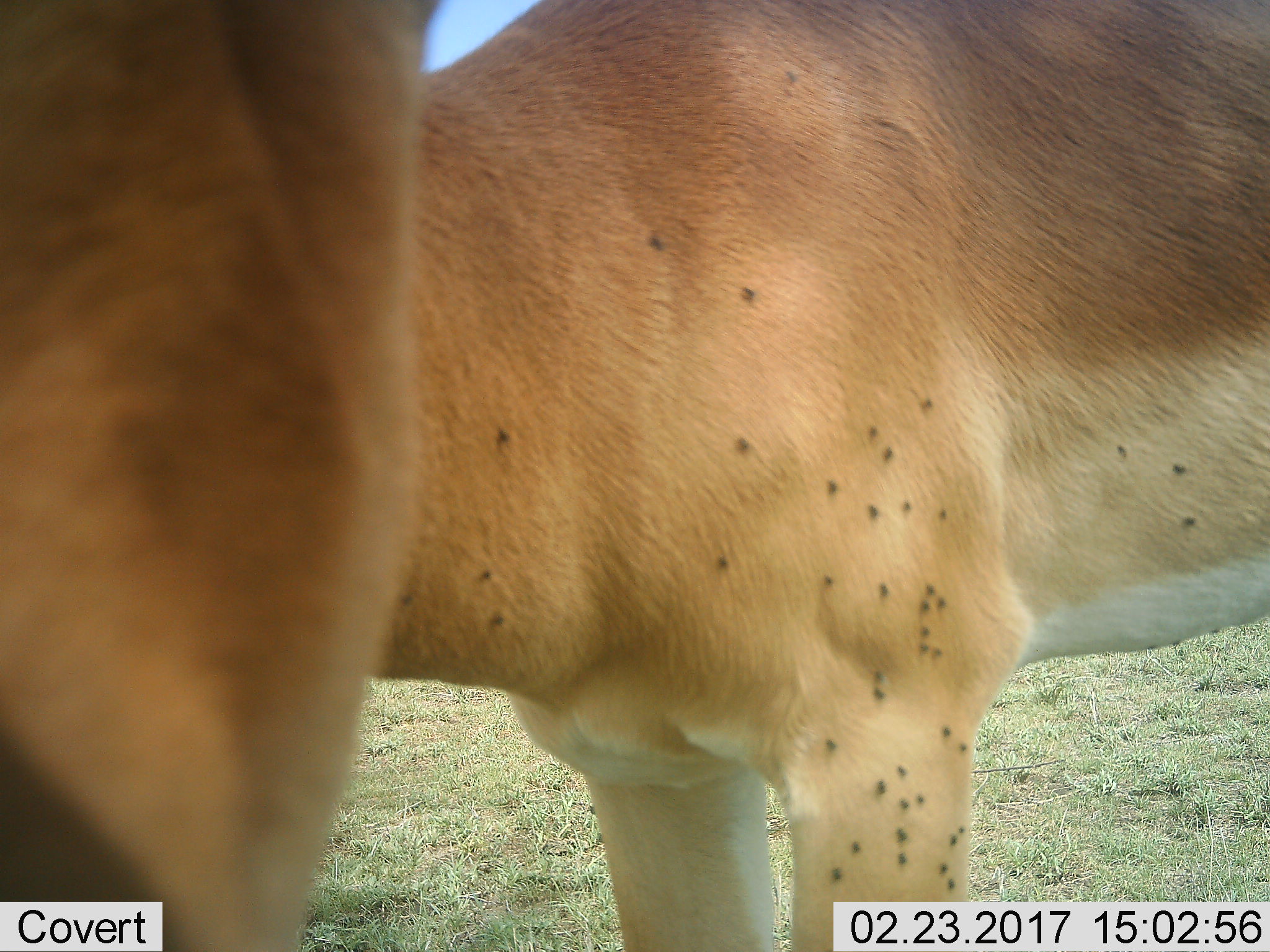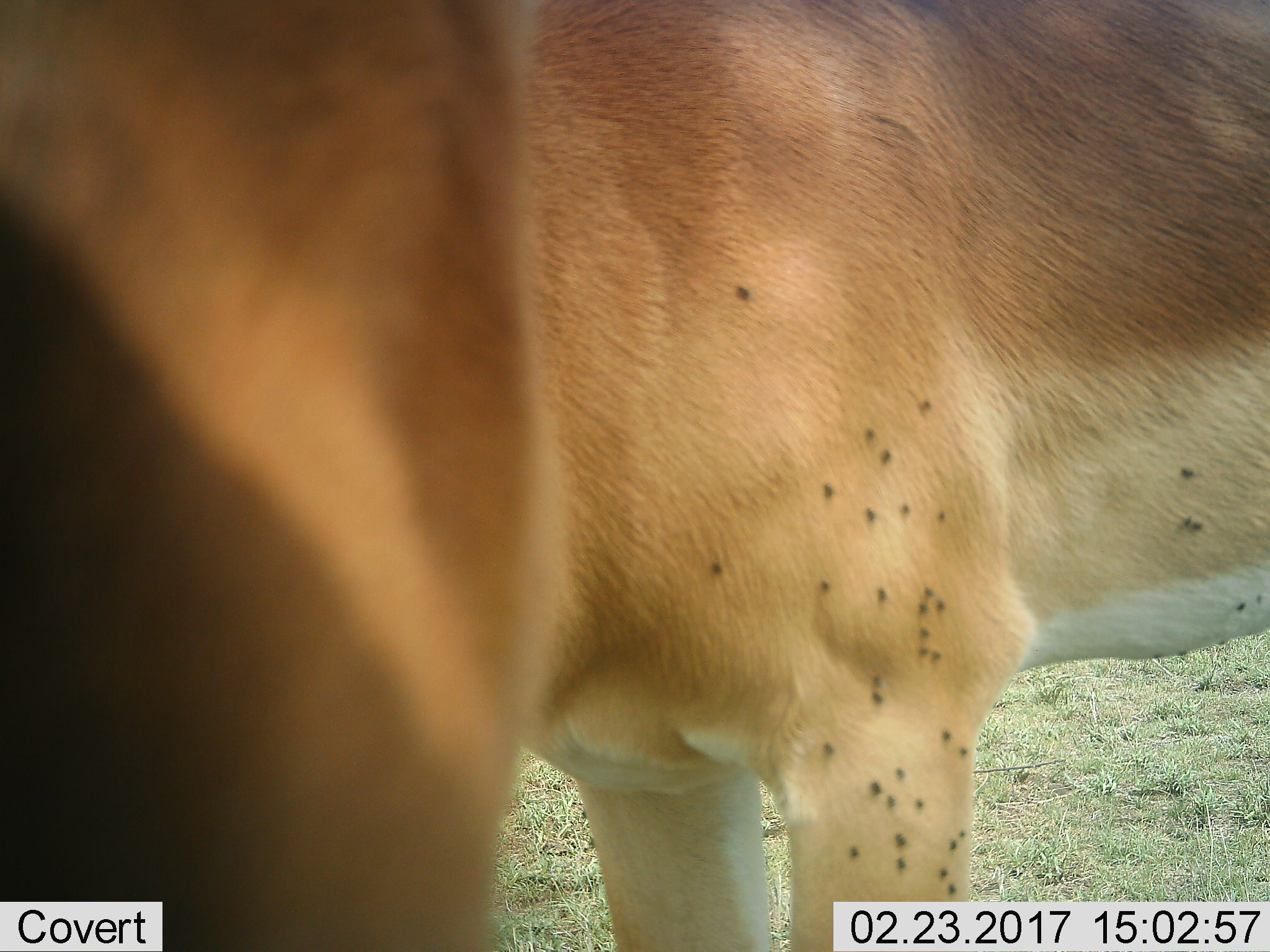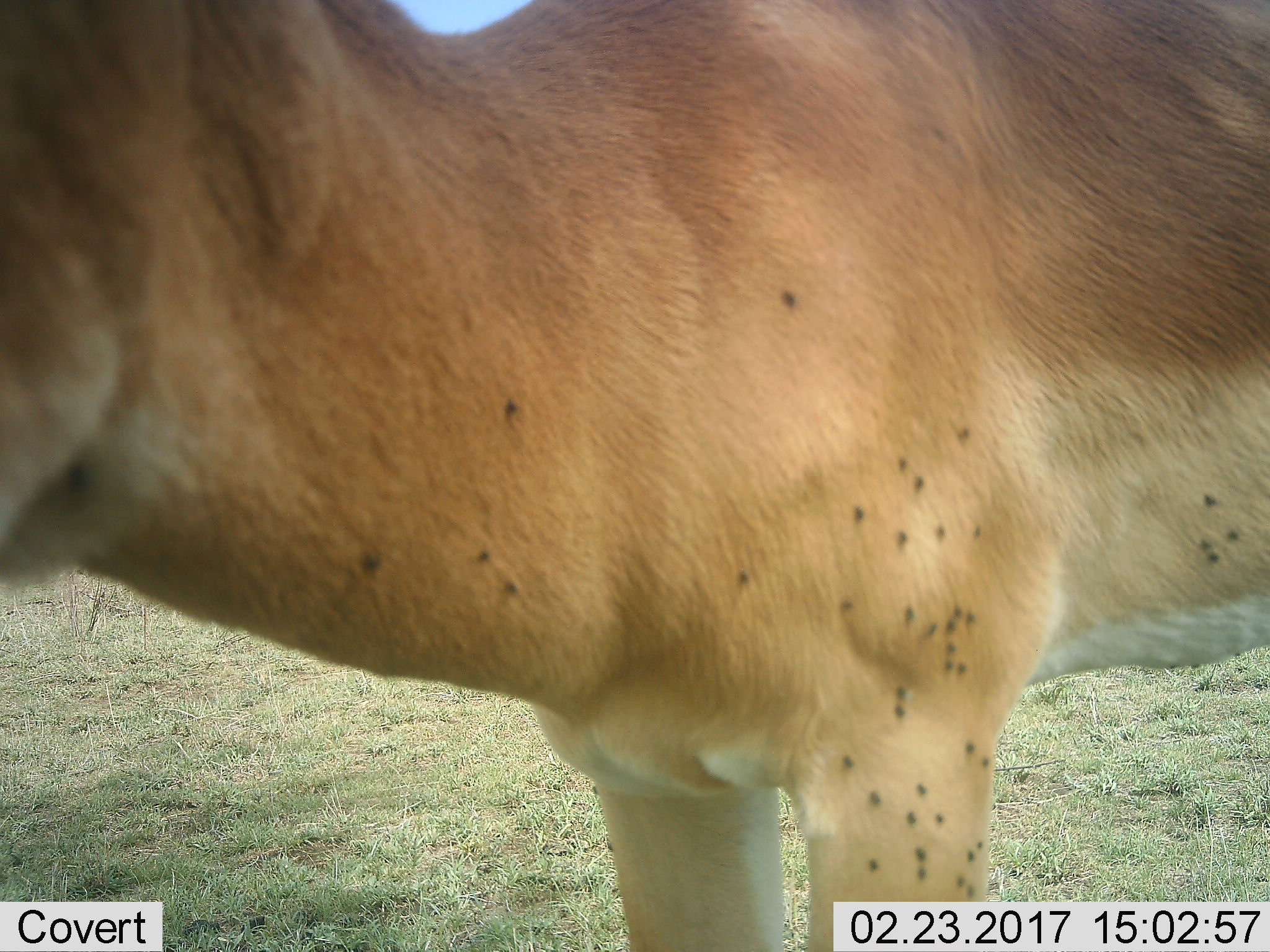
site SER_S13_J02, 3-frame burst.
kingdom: Animalia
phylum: Chordata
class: Mammalia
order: Artiodactyla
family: Bovidae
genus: Aepyceros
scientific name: Aepyceros melampus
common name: impala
Impala (Aepyceros melampus), count 2. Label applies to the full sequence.